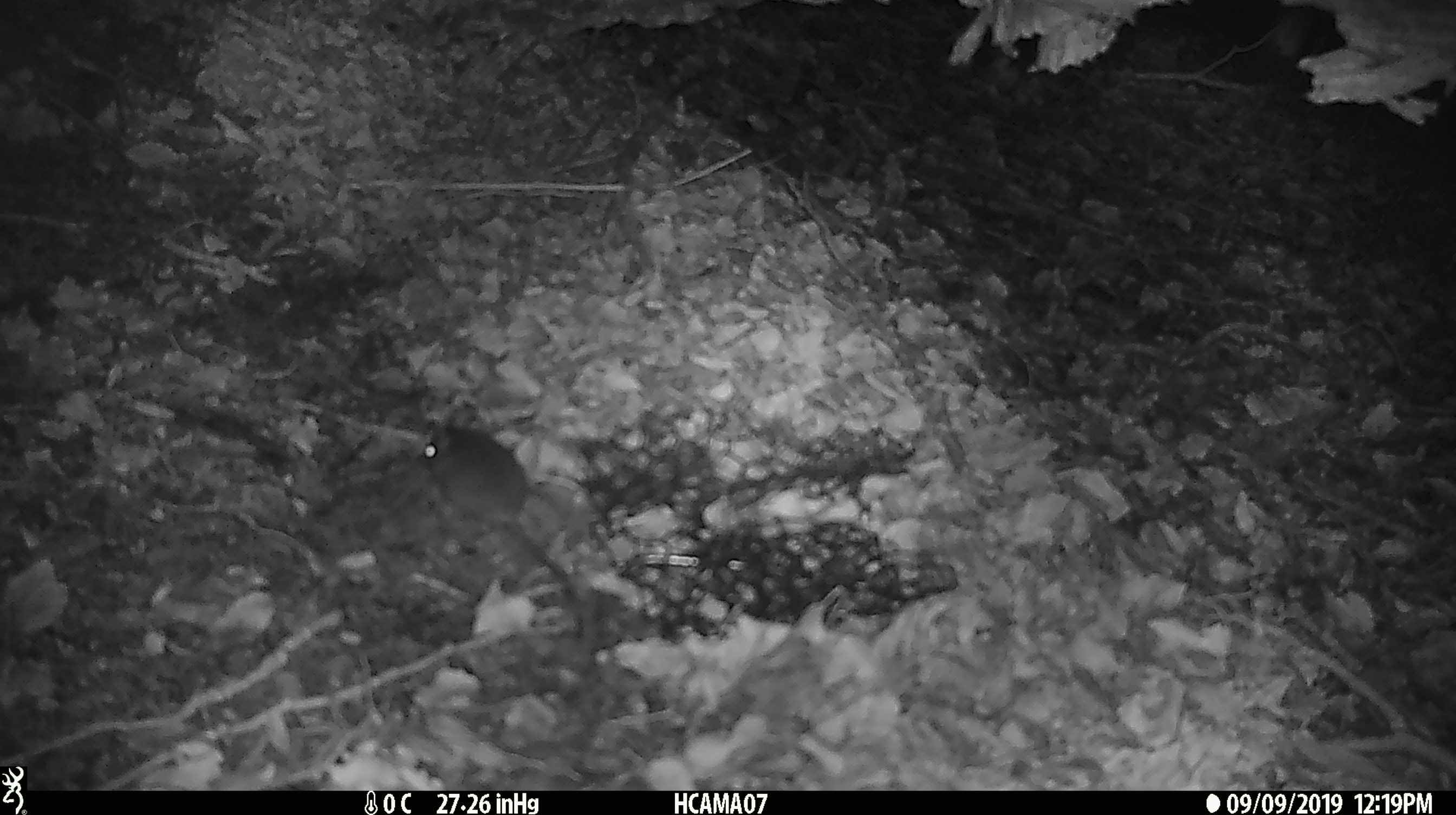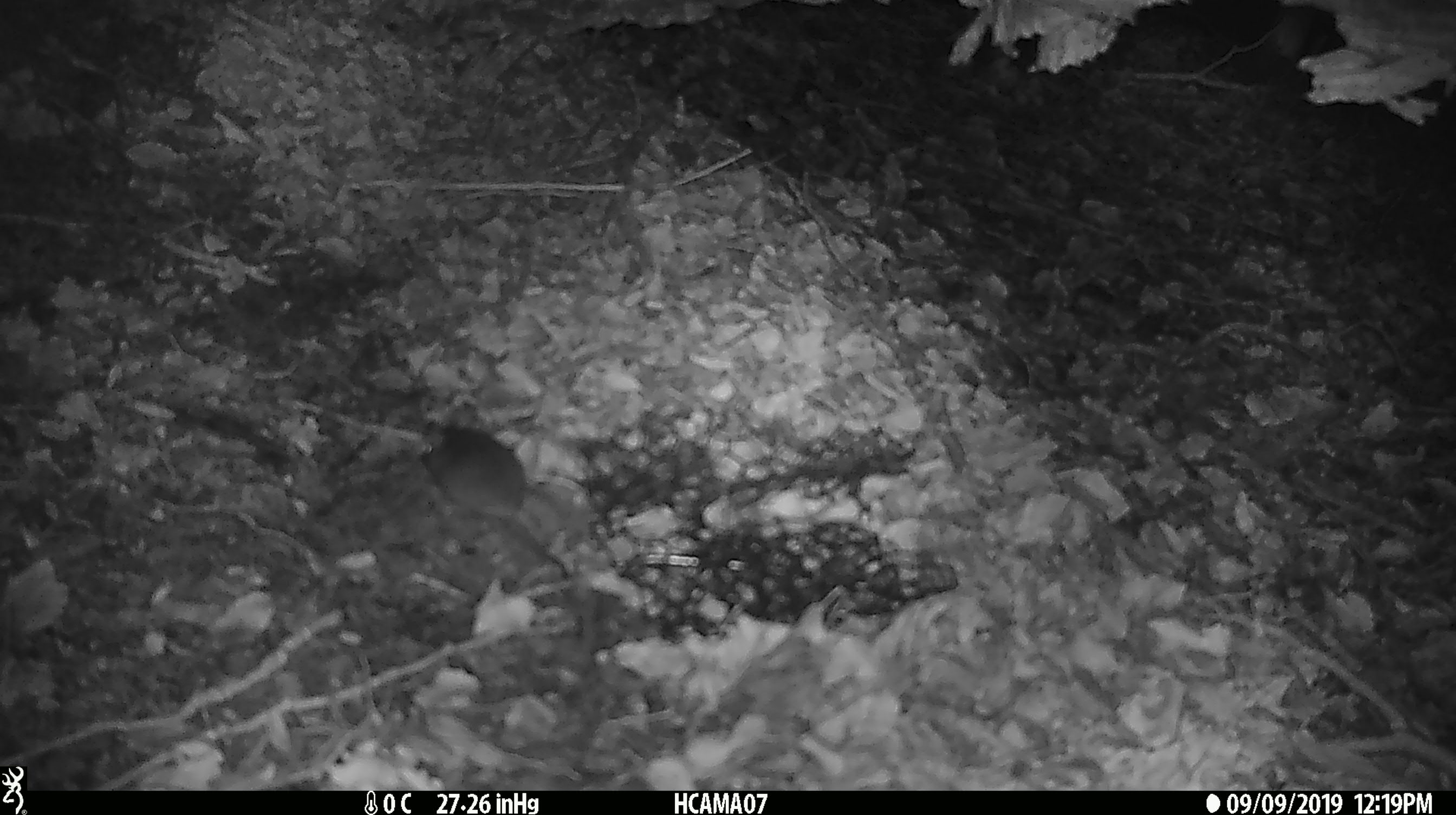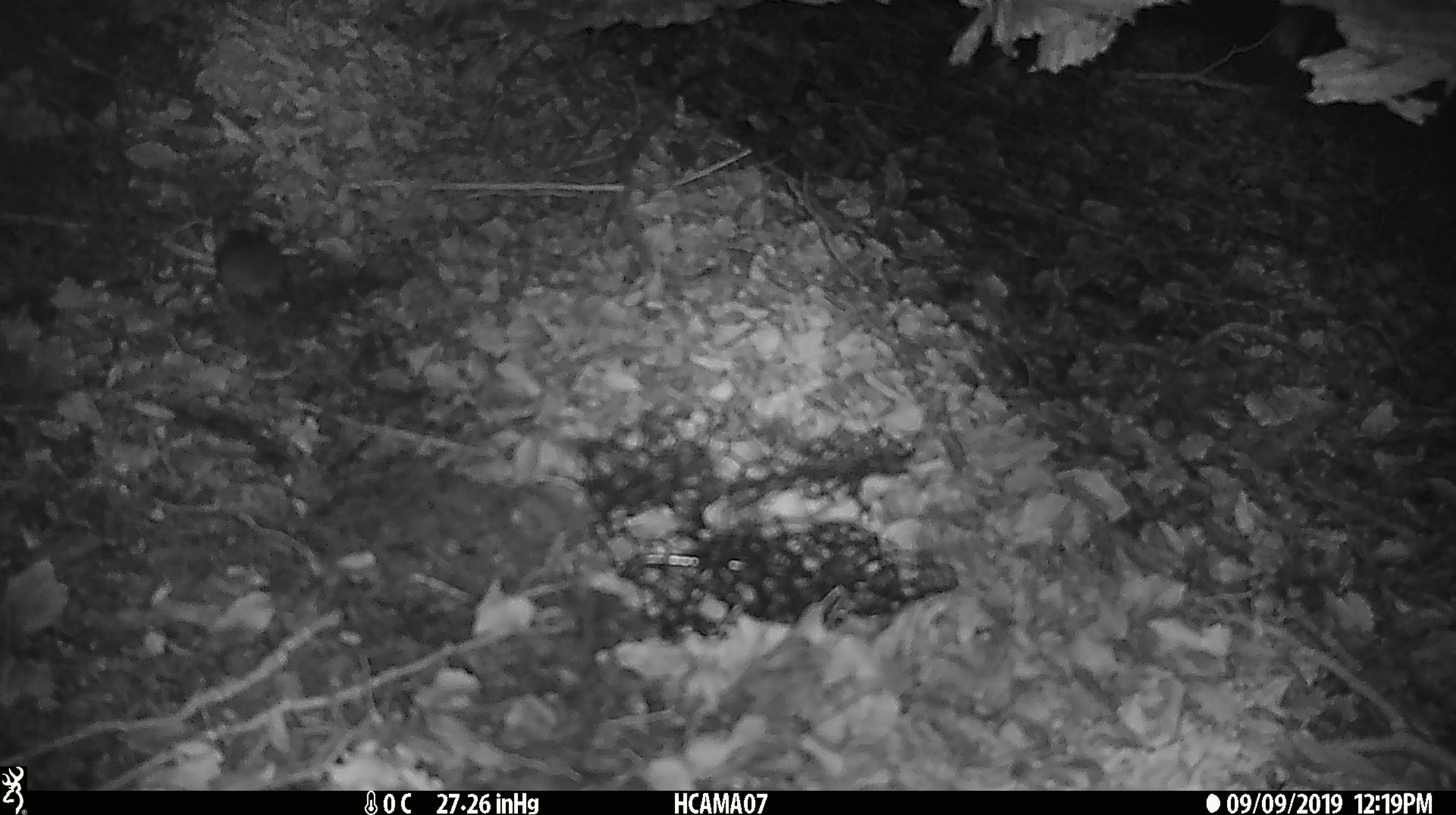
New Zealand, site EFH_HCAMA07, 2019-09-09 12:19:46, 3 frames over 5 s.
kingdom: Animalia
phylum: Chordata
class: Mammalia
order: Rodentia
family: Muridae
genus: Mus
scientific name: Mus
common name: mouse